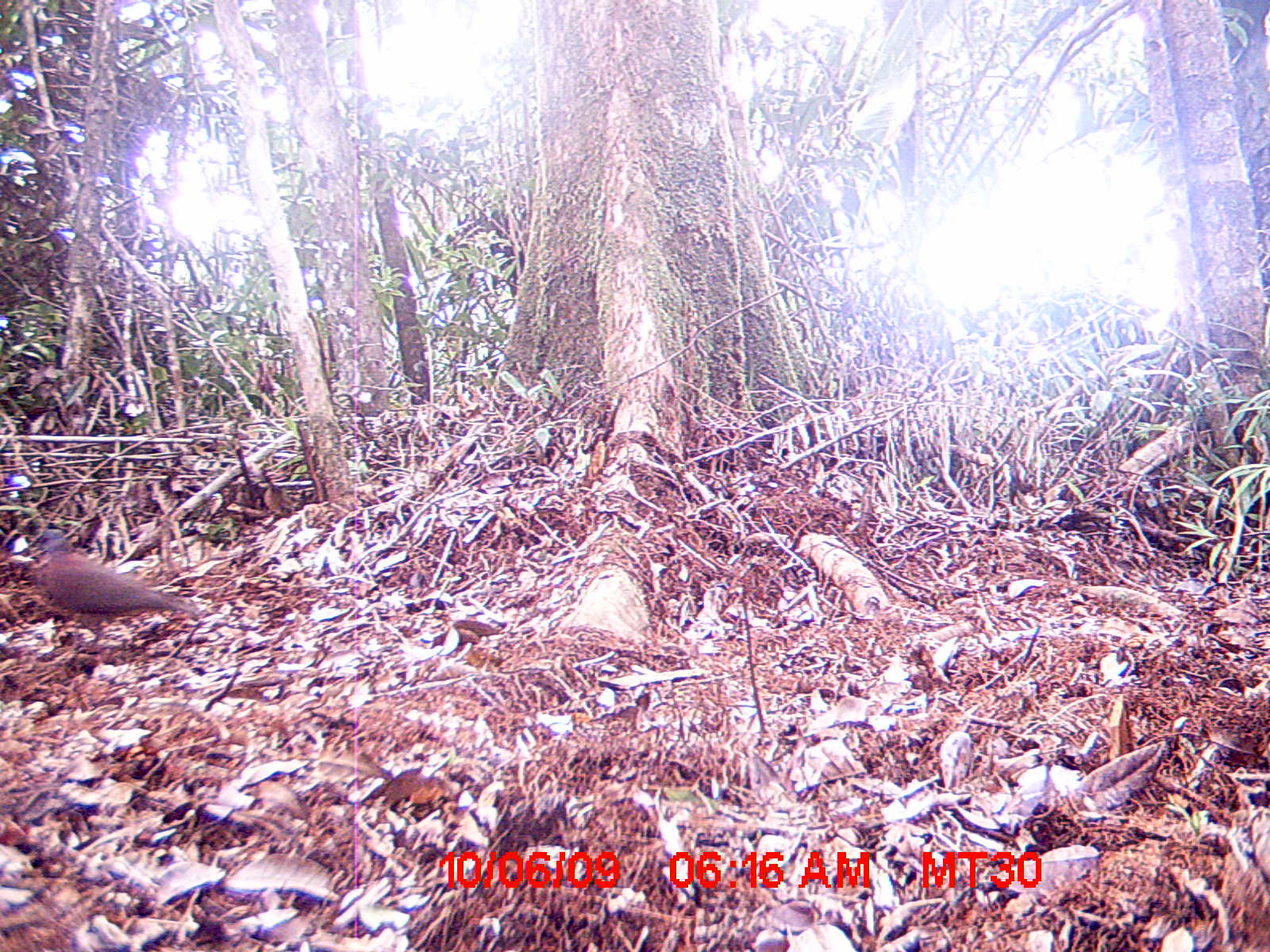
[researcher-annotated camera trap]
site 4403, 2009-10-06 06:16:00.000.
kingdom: Animalia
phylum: Chordata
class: Aves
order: Columbiformes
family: Columbidae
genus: Streptopelia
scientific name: Streptopelia picturata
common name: madagascar turtle-dove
Streptopelia picturata (madagascar turtle-dove), count 1.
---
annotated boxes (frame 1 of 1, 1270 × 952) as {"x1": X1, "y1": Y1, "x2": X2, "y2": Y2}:
streptopelia picturata: {"x1": 27, "y1": 527, "x2": 202, "y2": 653}